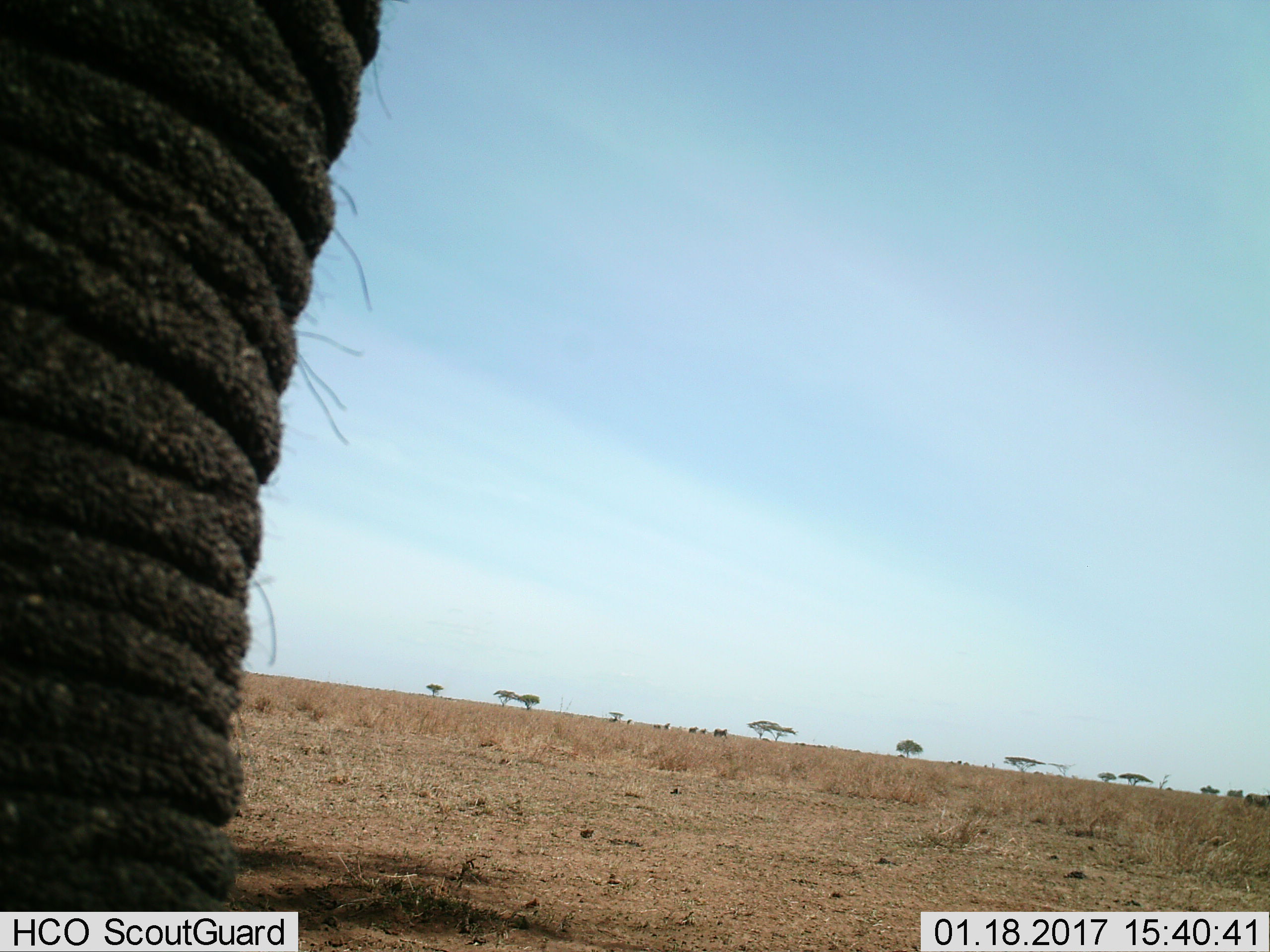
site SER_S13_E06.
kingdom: Animalia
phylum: Chordata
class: Mammalia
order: Proboscidea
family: Elephantidae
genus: Loxodonta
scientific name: Loxodonta africana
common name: african bush elephant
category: elephant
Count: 1.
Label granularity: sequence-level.